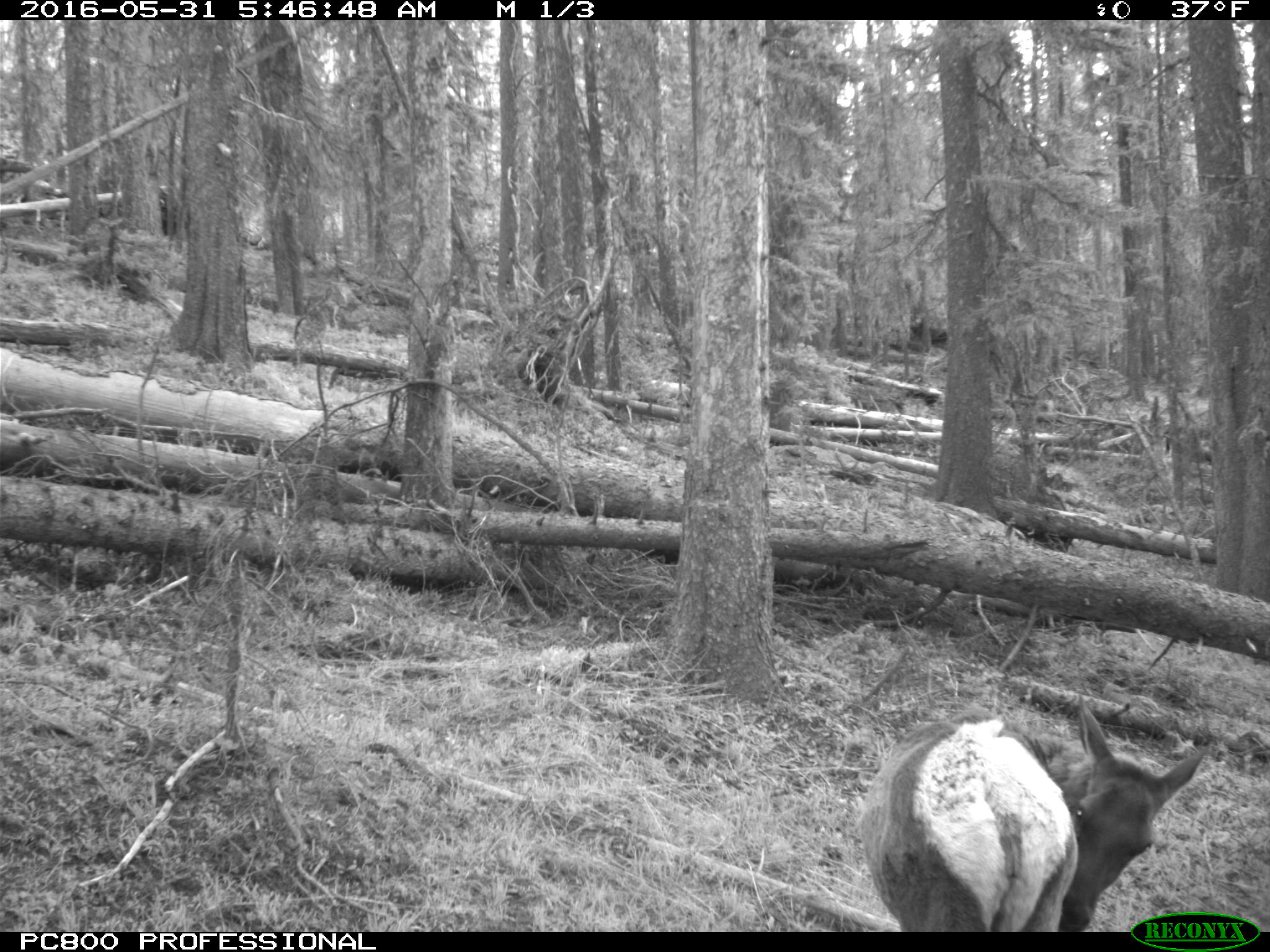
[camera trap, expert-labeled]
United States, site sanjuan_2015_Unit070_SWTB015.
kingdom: Animalia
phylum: Chordata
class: Mammalia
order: Artiodactyla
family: Cervidae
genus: Cervus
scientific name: Cervus elaphus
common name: red deer